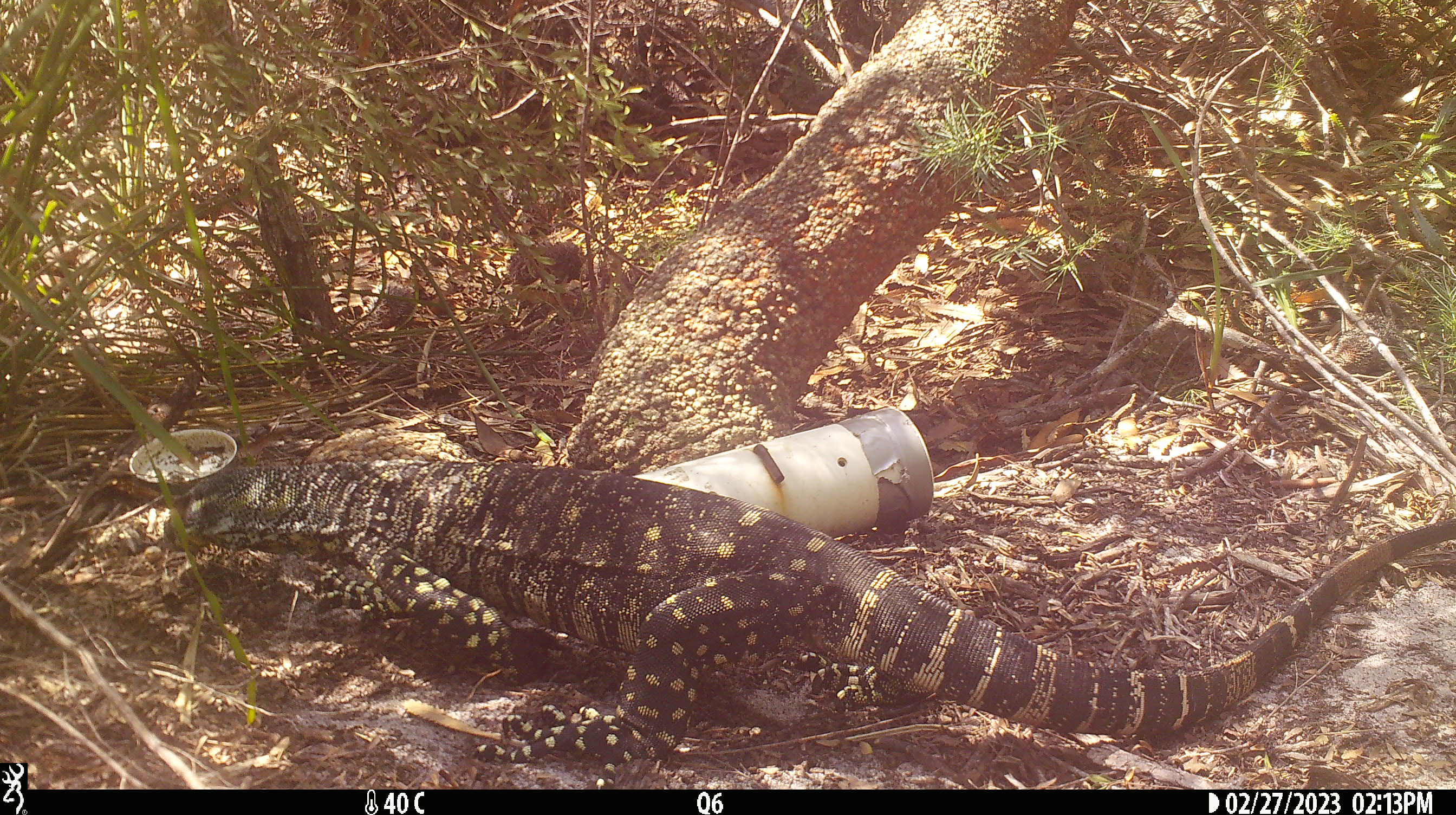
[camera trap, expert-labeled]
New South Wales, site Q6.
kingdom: Animalia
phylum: Chordata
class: Reptilia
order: Squamata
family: Varanidae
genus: Varanus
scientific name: Varanus varius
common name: lace monitor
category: goanna